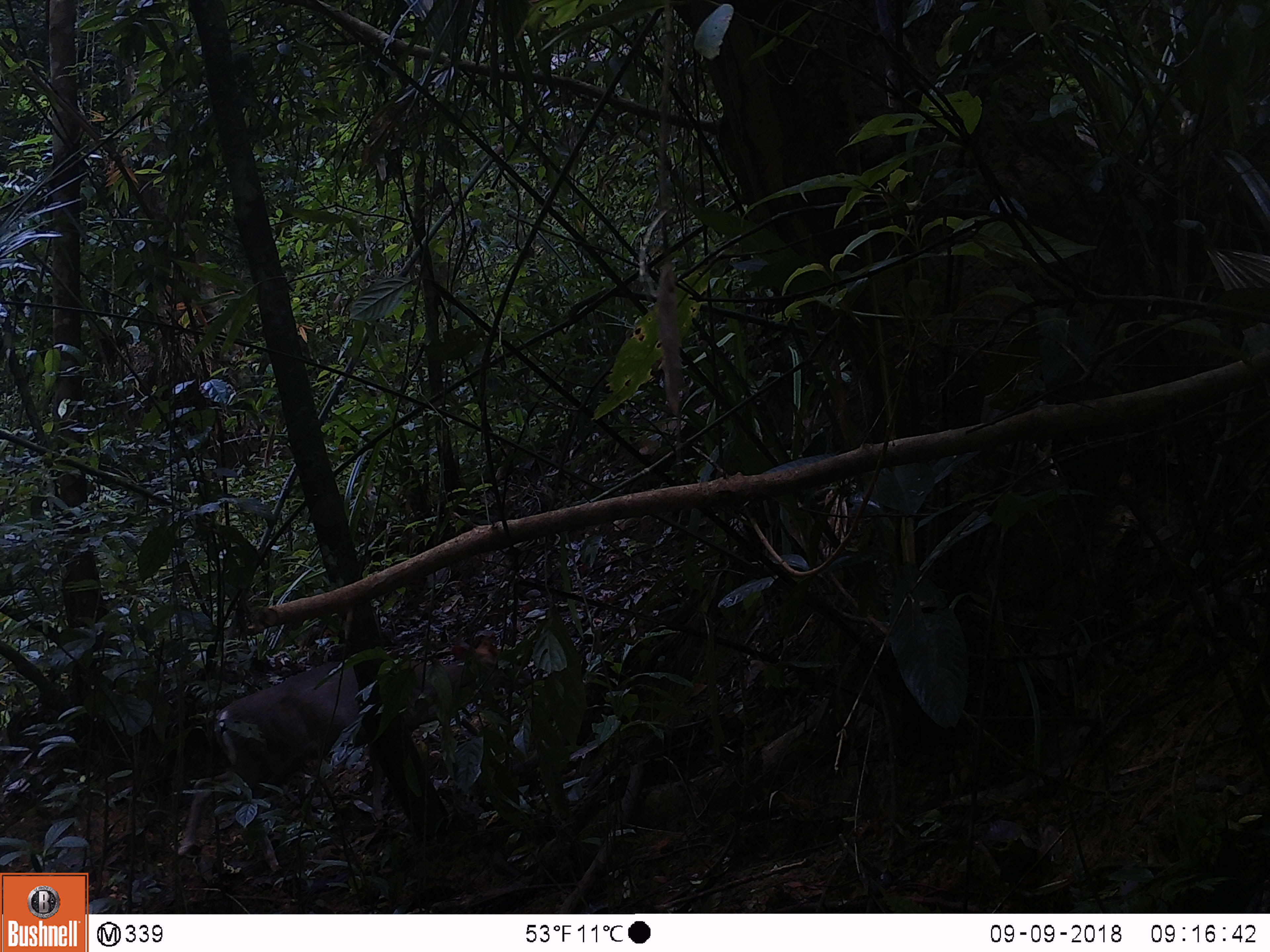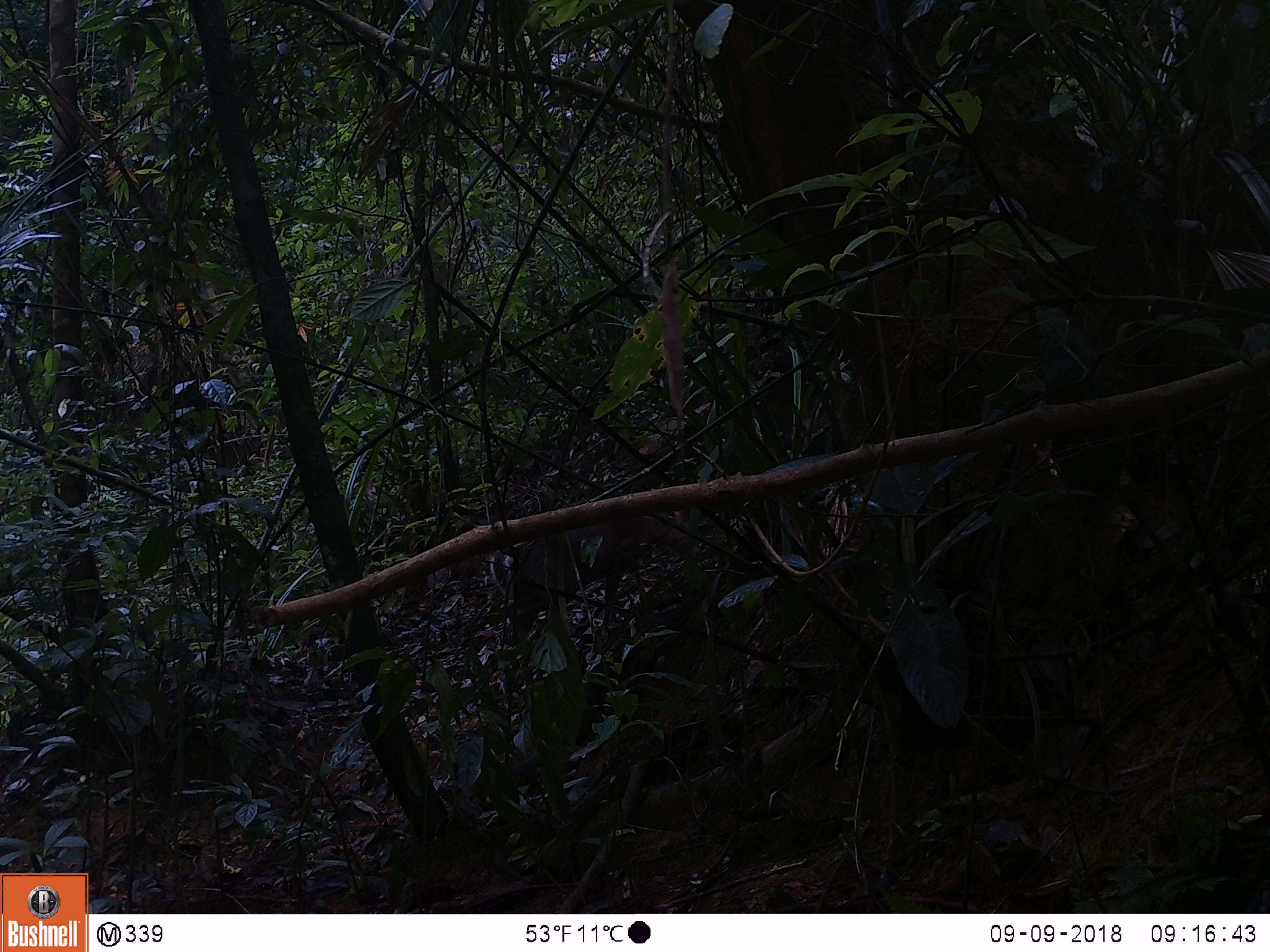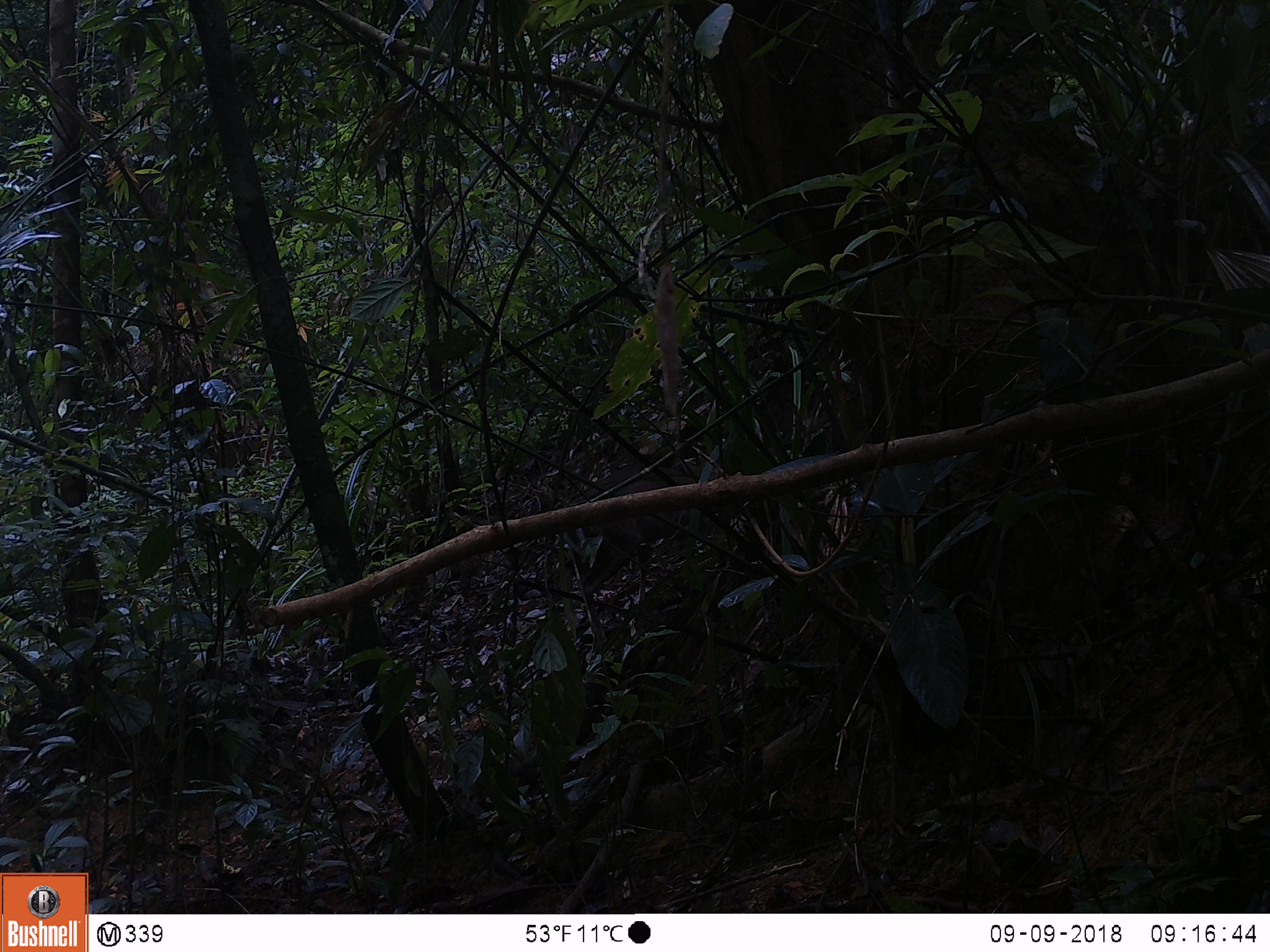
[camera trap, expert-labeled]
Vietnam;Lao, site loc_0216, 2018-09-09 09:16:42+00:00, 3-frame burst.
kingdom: Animalia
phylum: Chordata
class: Mammalia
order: Artiodactyla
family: Cervidae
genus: Muntiacus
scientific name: Muntiacus rooseveltorum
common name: roosevelt's muntjac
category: roosevelts muntjac group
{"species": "roosevelts muntjac group (roosevelt's muntjac) (Muntiacus rooseveltorum)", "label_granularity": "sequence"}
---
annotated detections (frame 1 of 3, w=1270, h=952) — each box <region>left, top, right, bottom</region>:
roosevelts muntjac group: <region>177, 631, 532, 871</region>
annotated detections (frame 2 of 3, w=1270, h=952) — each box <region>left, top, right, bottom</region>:
roosevelts muntjac group: <region>490, 511, 703, 670</region>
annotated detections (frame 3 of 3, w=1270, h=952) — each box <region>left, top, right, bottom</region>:
roosevelts muntjac group: <region>557, 463, 719, 644</region>